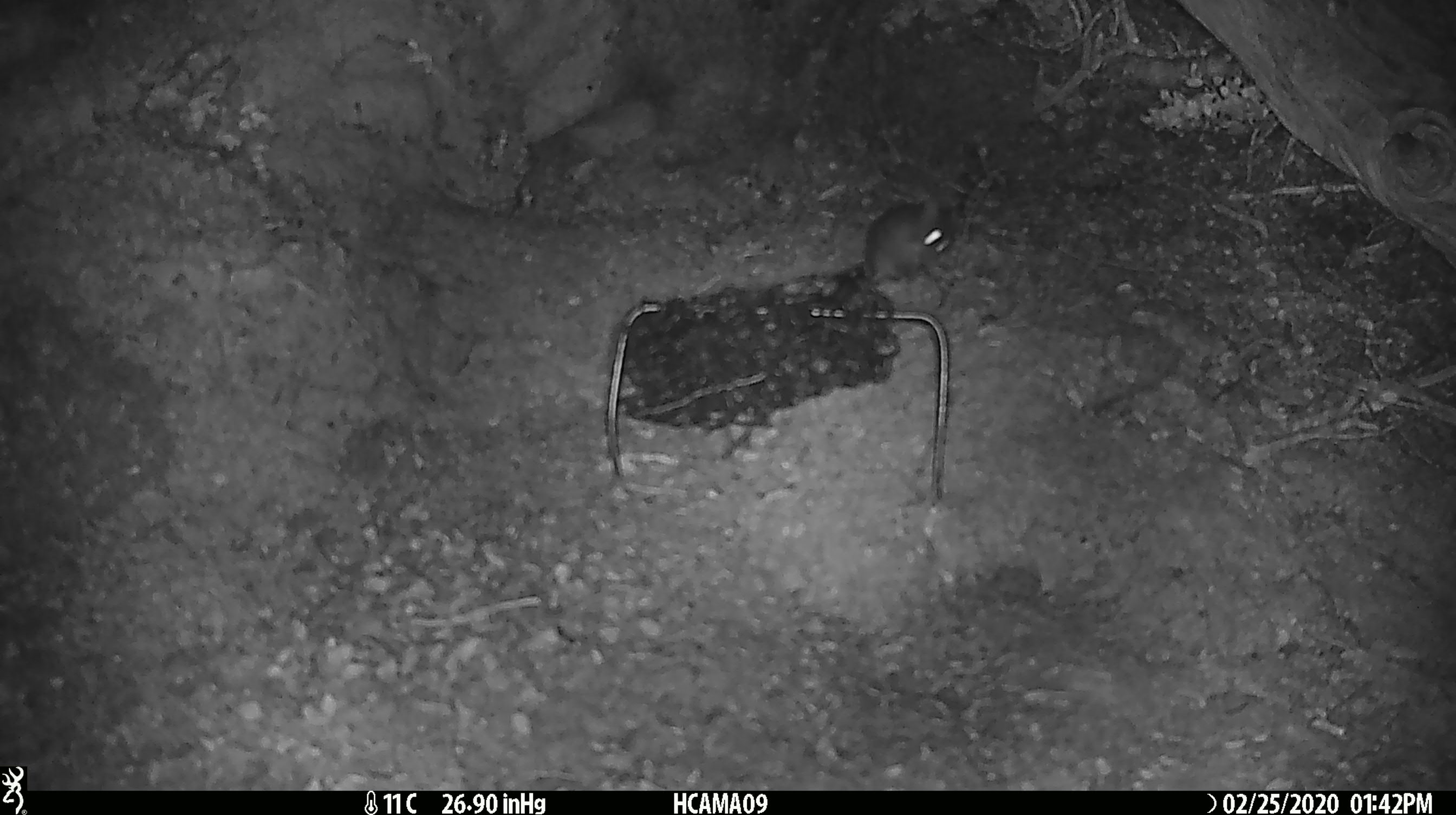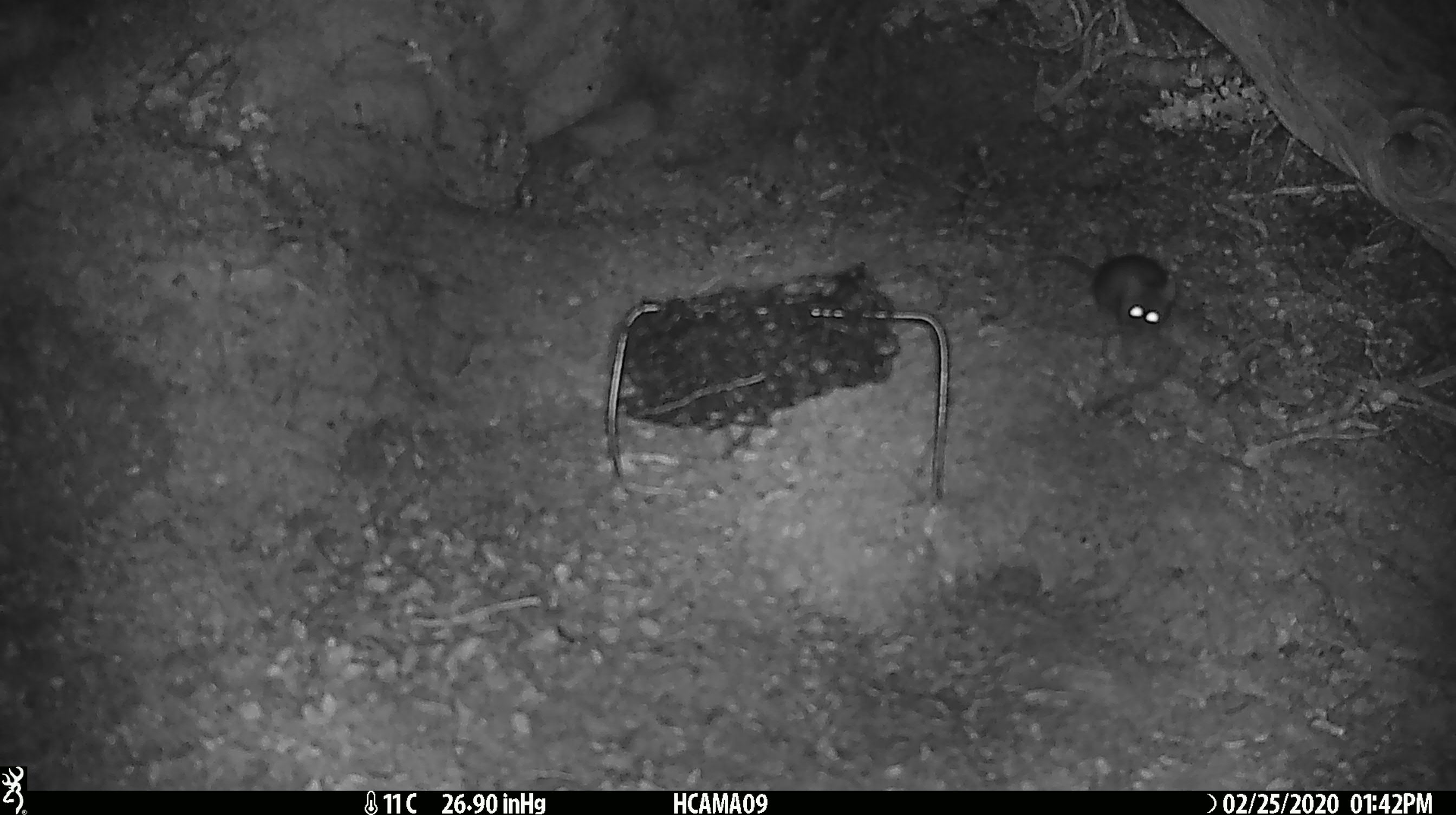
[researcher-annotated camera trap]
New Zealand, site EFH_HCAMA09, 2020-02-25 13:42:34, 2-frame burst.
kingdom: Animalia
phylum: Chordata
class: Mammalia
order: Rodentia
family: Muridae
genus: Mus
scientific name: Mus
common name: mouse